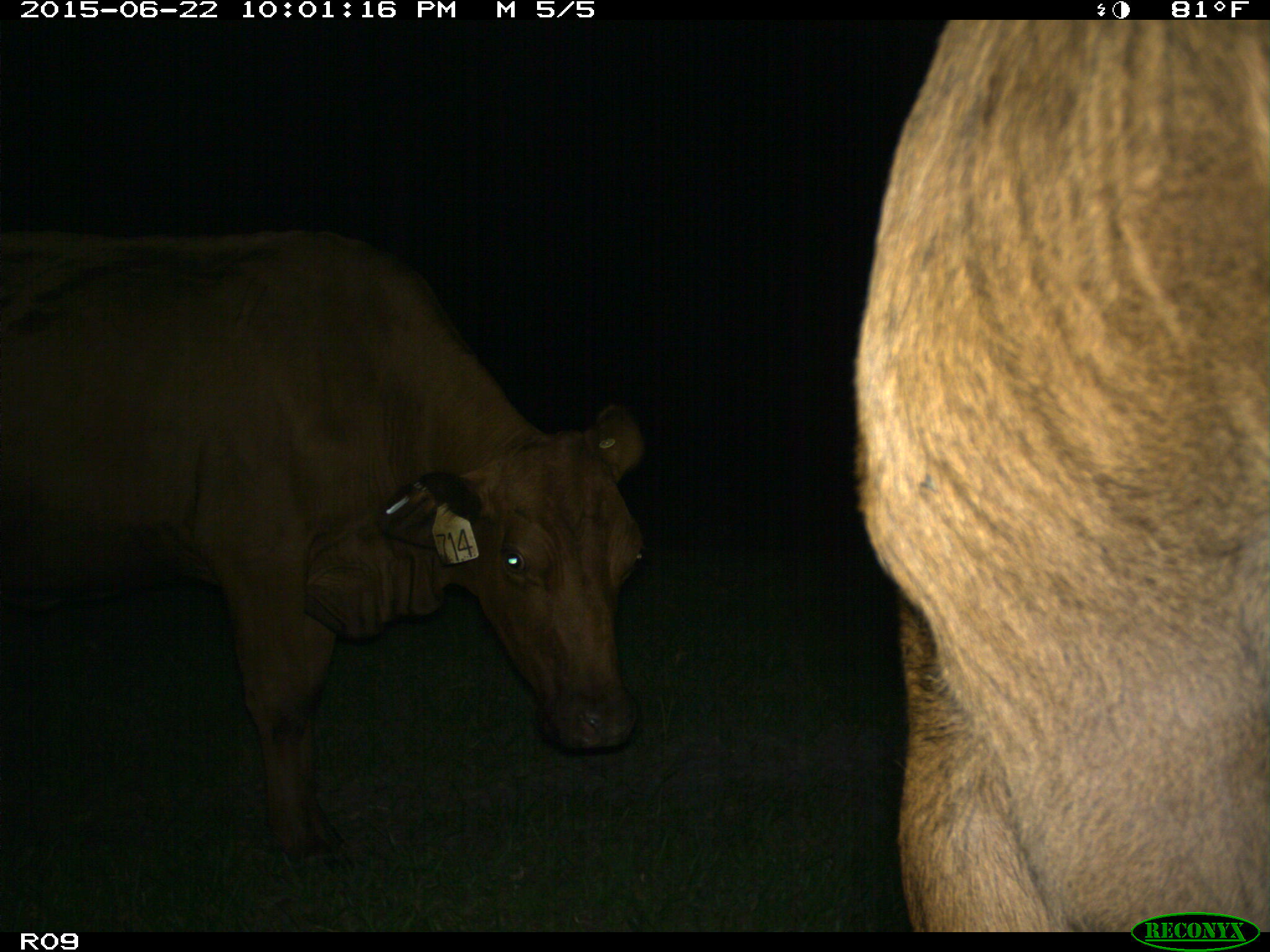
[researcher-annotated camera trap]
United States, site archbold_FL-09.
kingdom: Animalia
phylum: Chordata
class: Mammalia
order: Artiodactyla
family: Bovidae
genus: Bos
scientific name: Bos taurus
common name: domestic cow